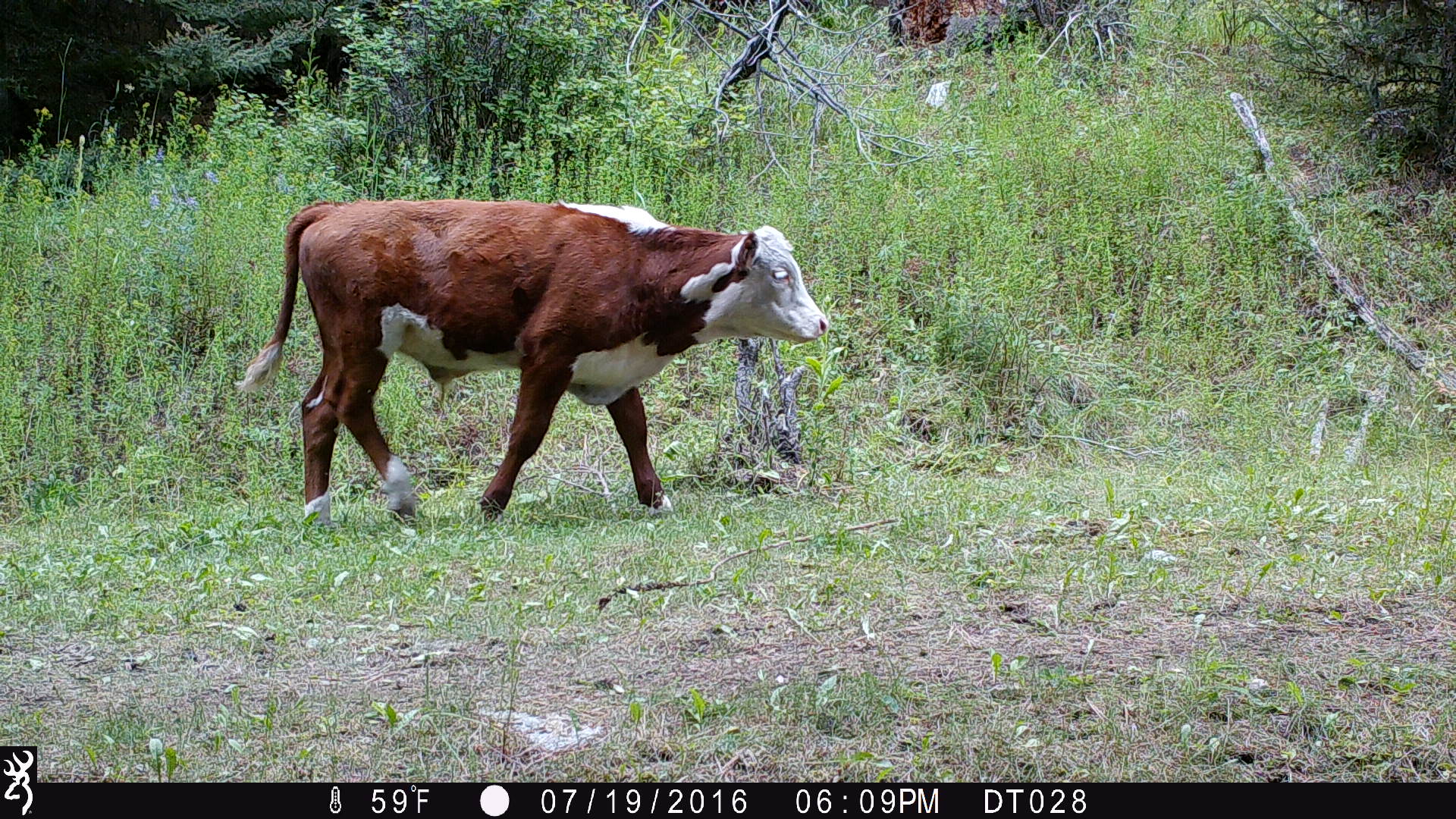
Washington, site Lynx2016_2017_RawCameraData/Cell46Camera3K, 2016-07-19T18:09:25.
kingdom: Animalia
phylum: Chordata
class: Mammalia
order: Artiodactyla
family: Bovidae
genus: Bos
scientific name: Bos taurus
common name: domestic cattle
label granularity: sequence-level